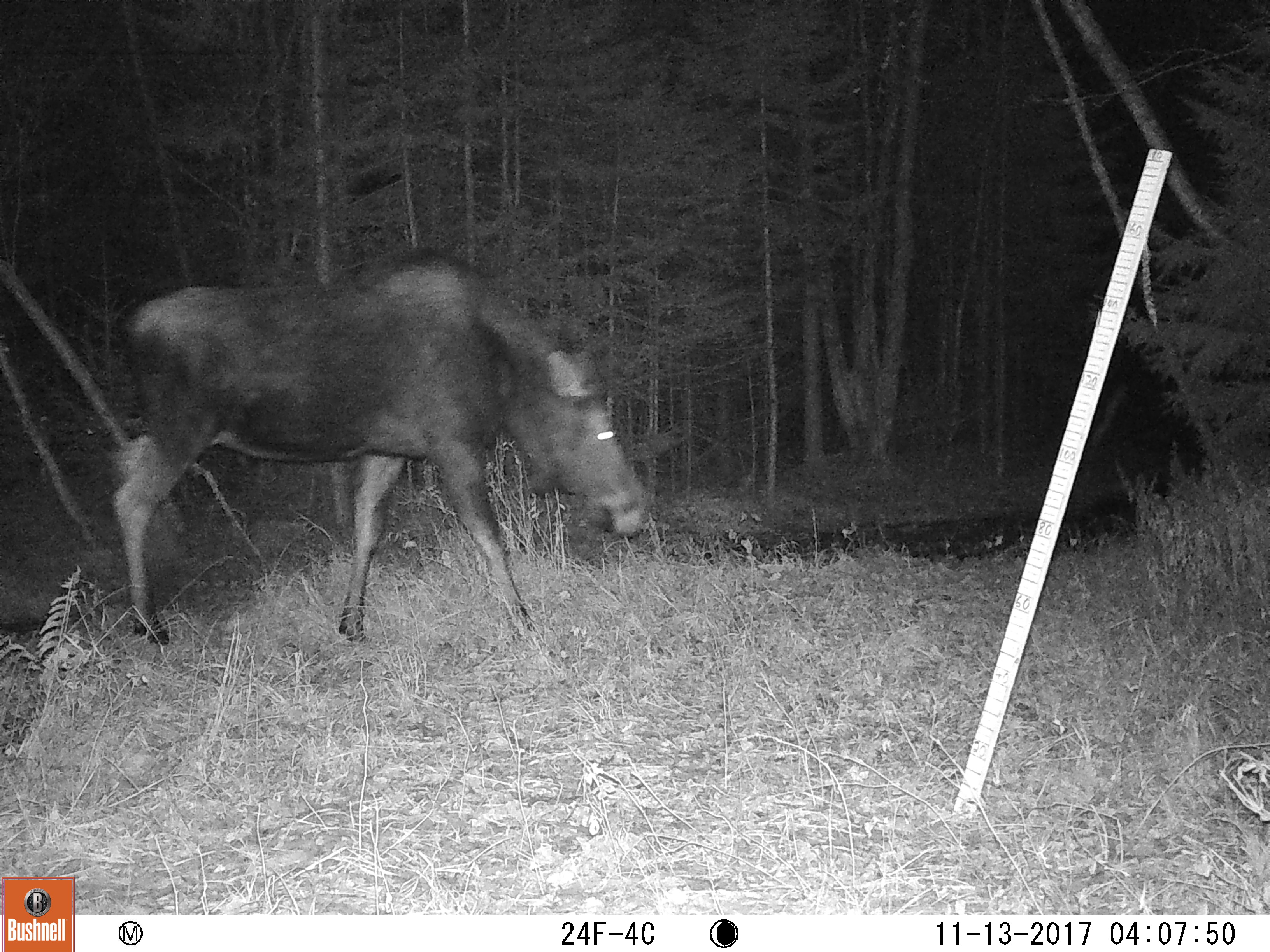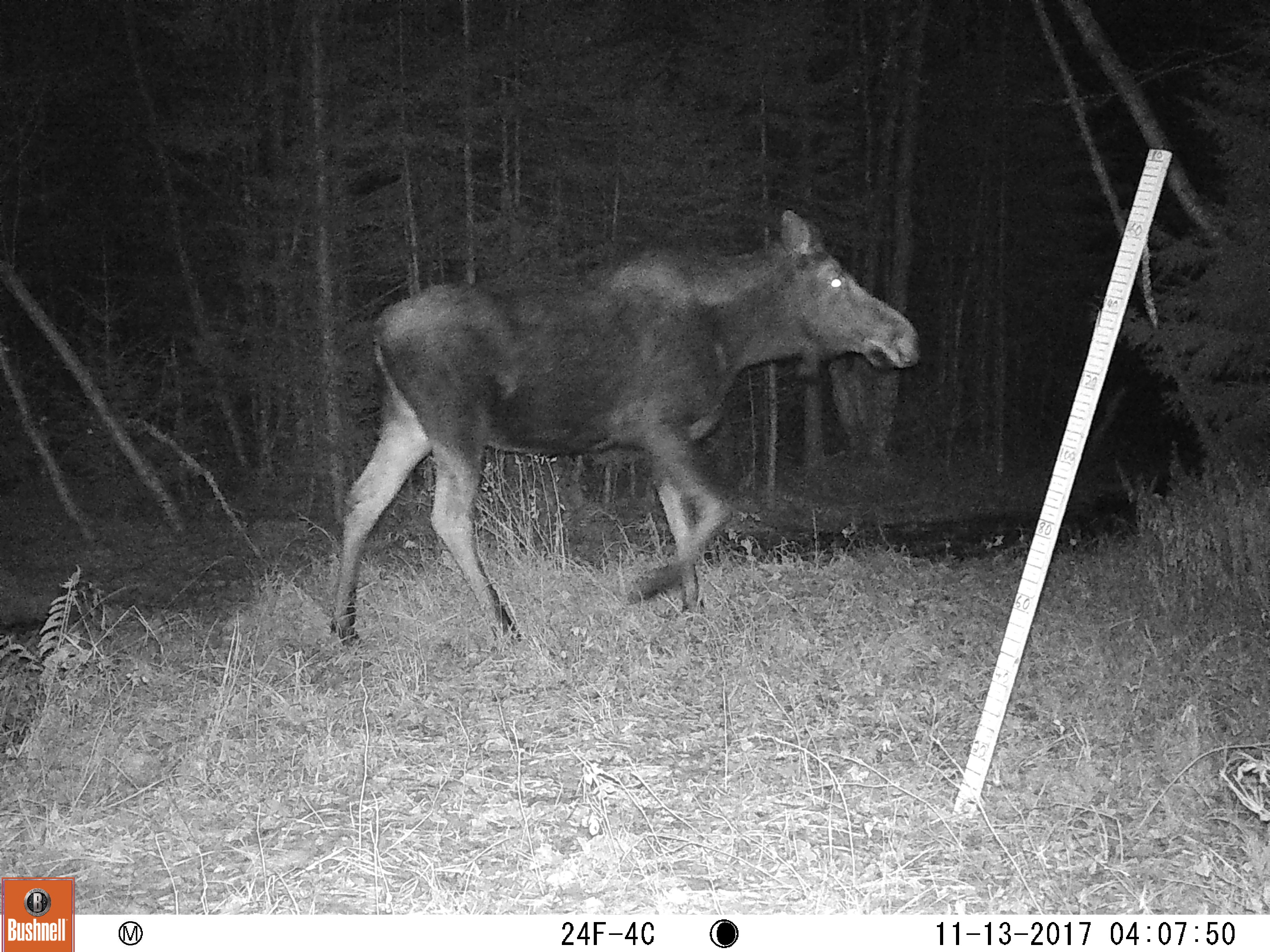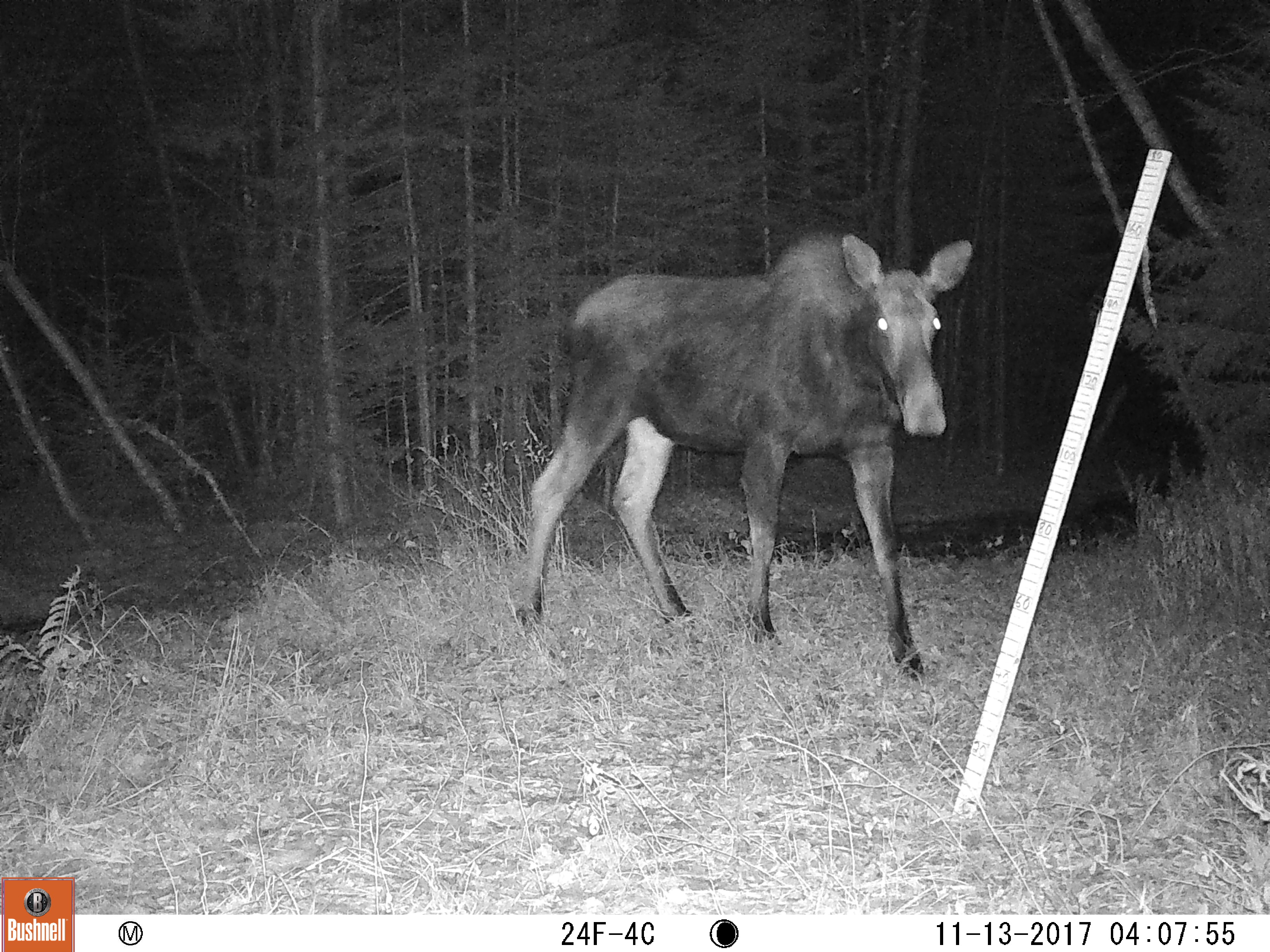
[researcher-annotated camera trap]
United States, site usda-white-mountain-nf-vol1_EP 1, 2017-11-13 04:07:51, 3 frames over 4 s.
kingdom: Animalia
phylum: Chordata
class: Mammalia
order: Artiodactyla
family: Cervidae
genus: Alces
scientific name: Alces alces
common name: moose